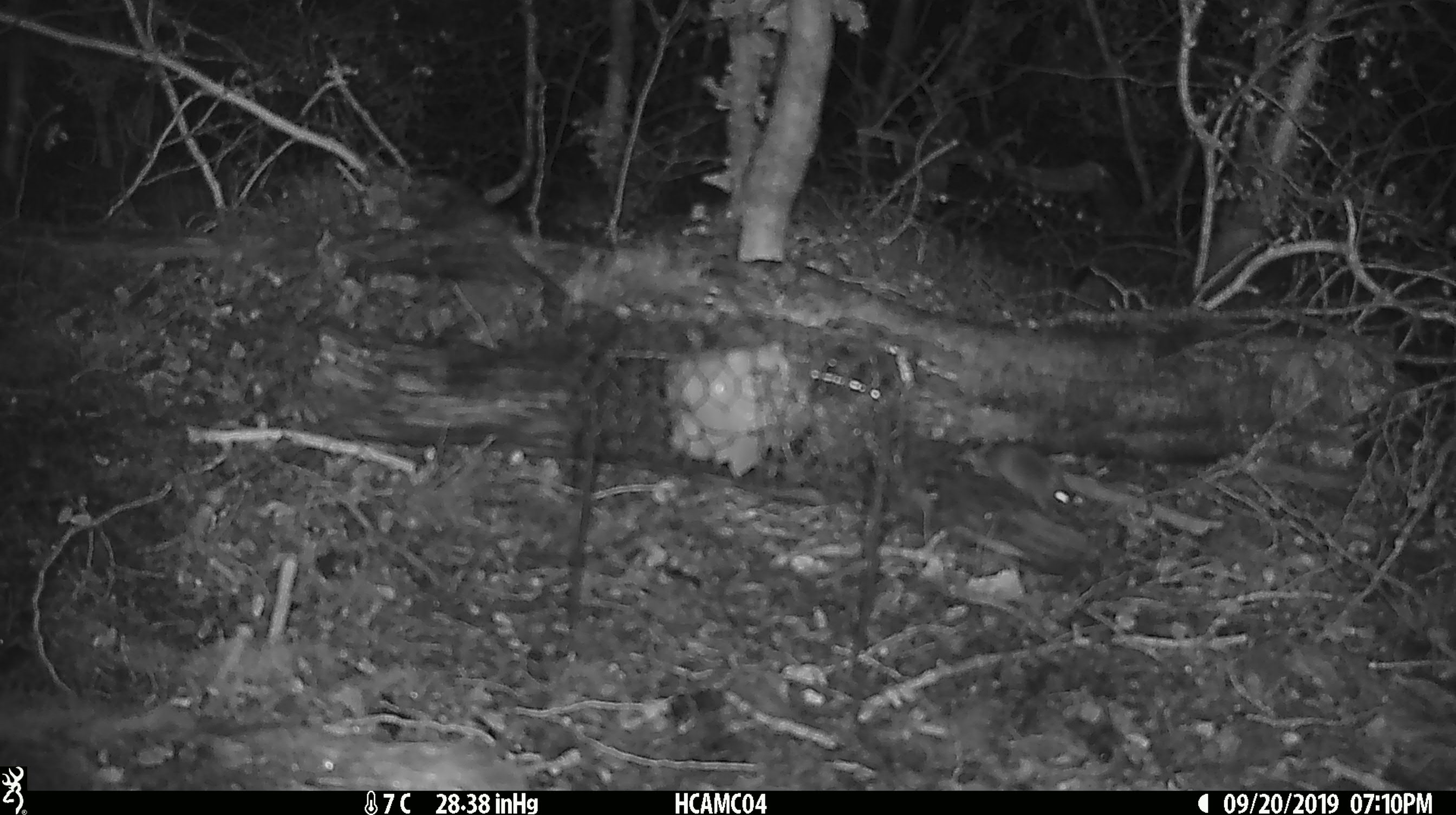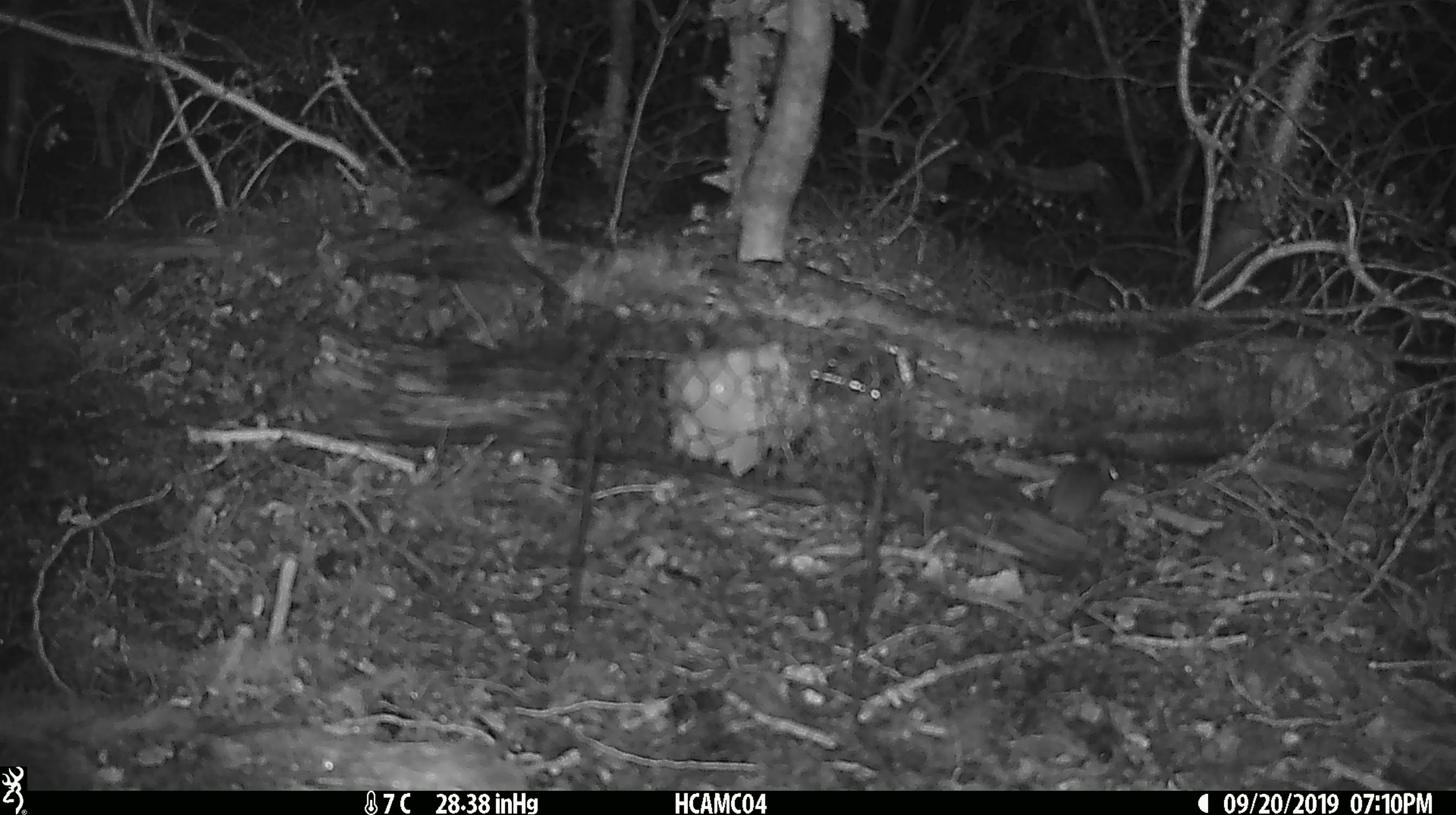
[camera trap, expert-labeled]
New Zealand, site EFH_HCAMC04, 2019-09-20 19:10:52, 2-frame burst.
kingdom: Animalia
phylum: Chordata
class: Mammalia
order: Rodentia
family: Muridae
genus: Mus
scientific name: Mus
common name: mouse